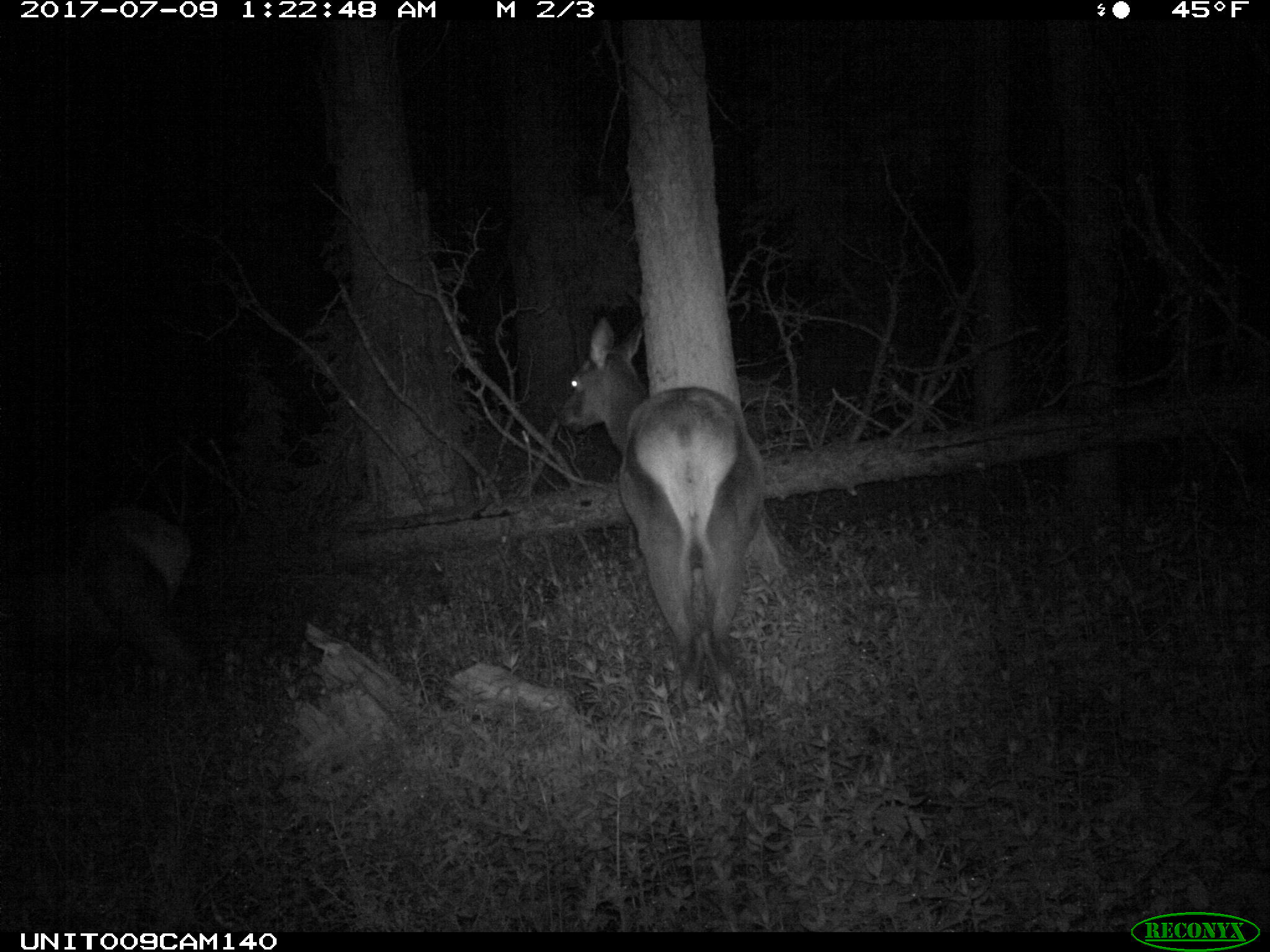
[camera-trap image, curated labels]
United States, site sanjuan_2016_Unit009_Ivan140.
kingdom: Animalia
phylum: Chordata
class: Mammalia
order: Artiodactyla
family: Cervidae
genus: Cervus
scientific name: Cervus elaphus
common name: red deer